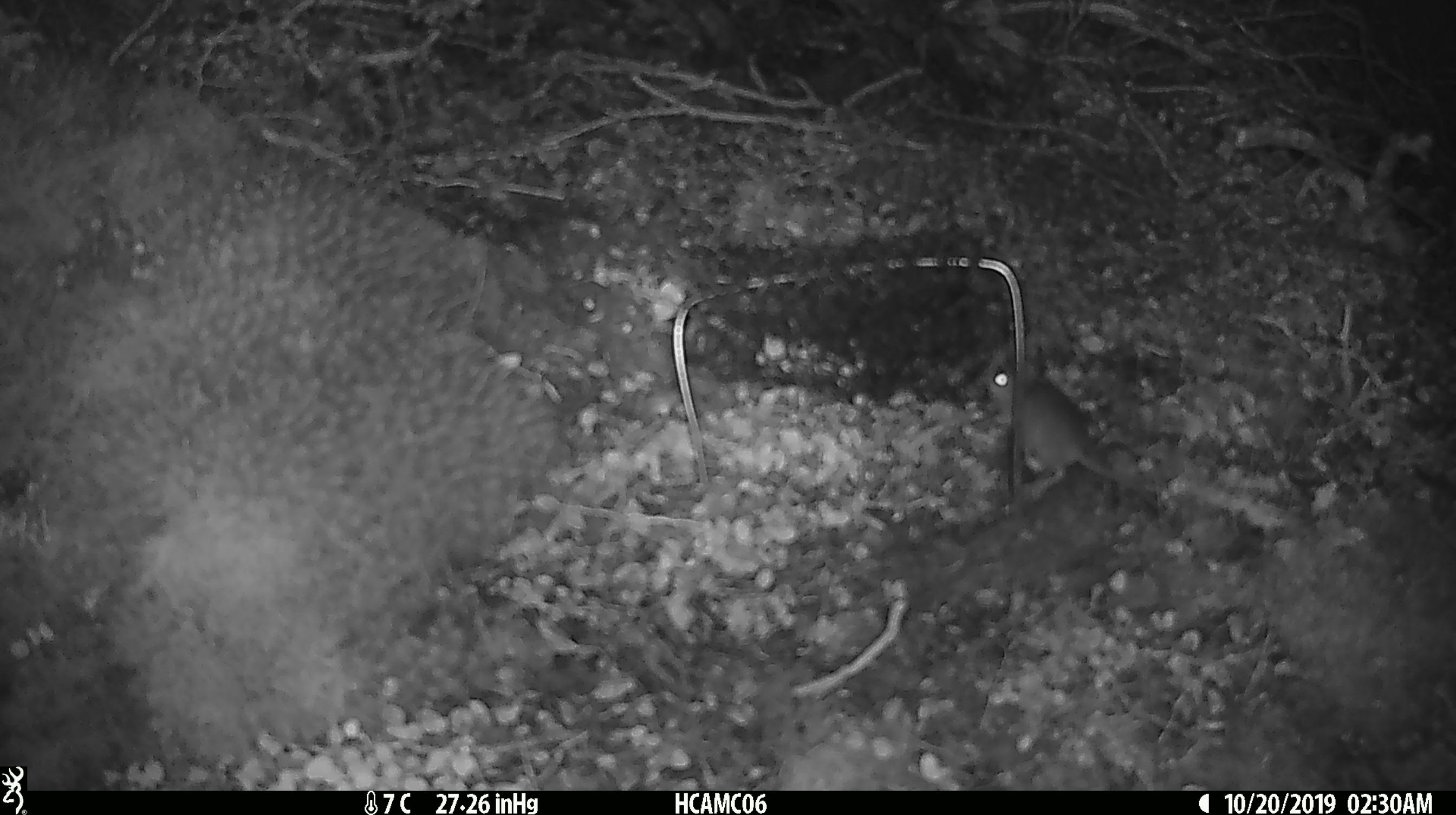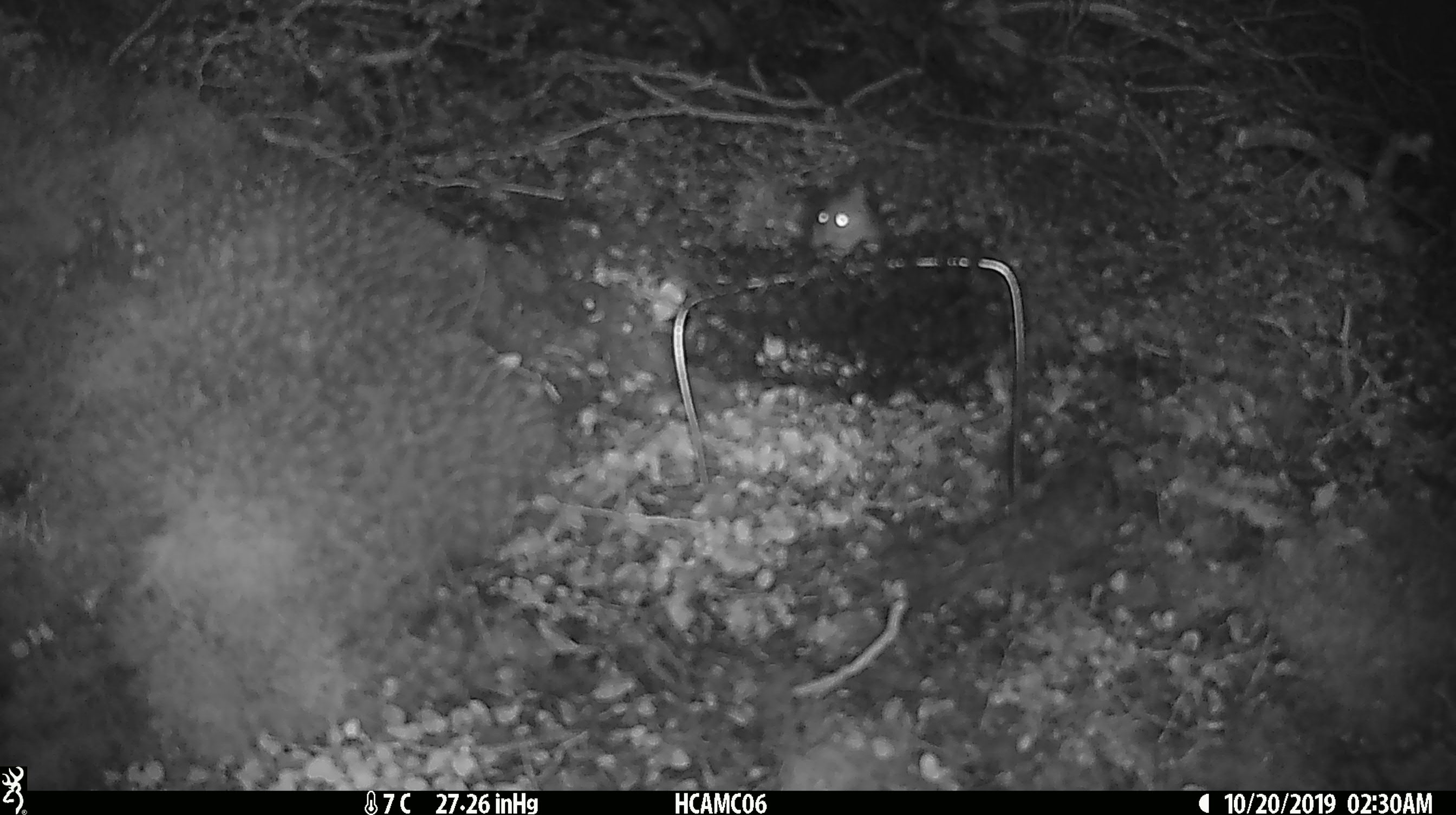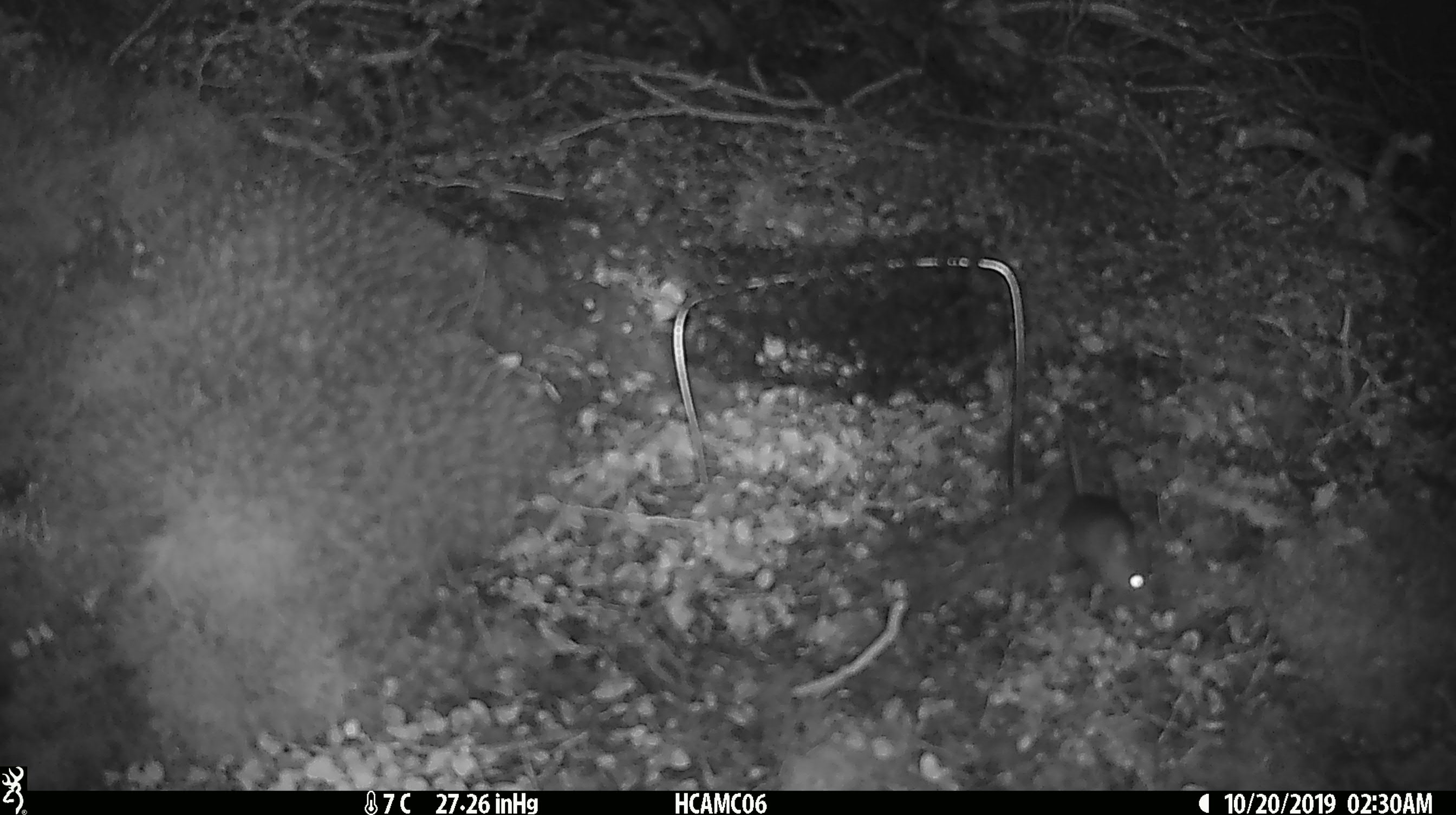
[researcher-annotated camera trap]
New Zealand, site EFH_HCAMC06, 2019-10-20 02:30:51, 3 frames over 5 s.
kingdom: Animalia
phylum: Chordata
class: Mammalia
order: Rodentia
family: Muridae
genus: Mus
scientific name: Mus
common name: mouse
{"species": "mouse (Mus)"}